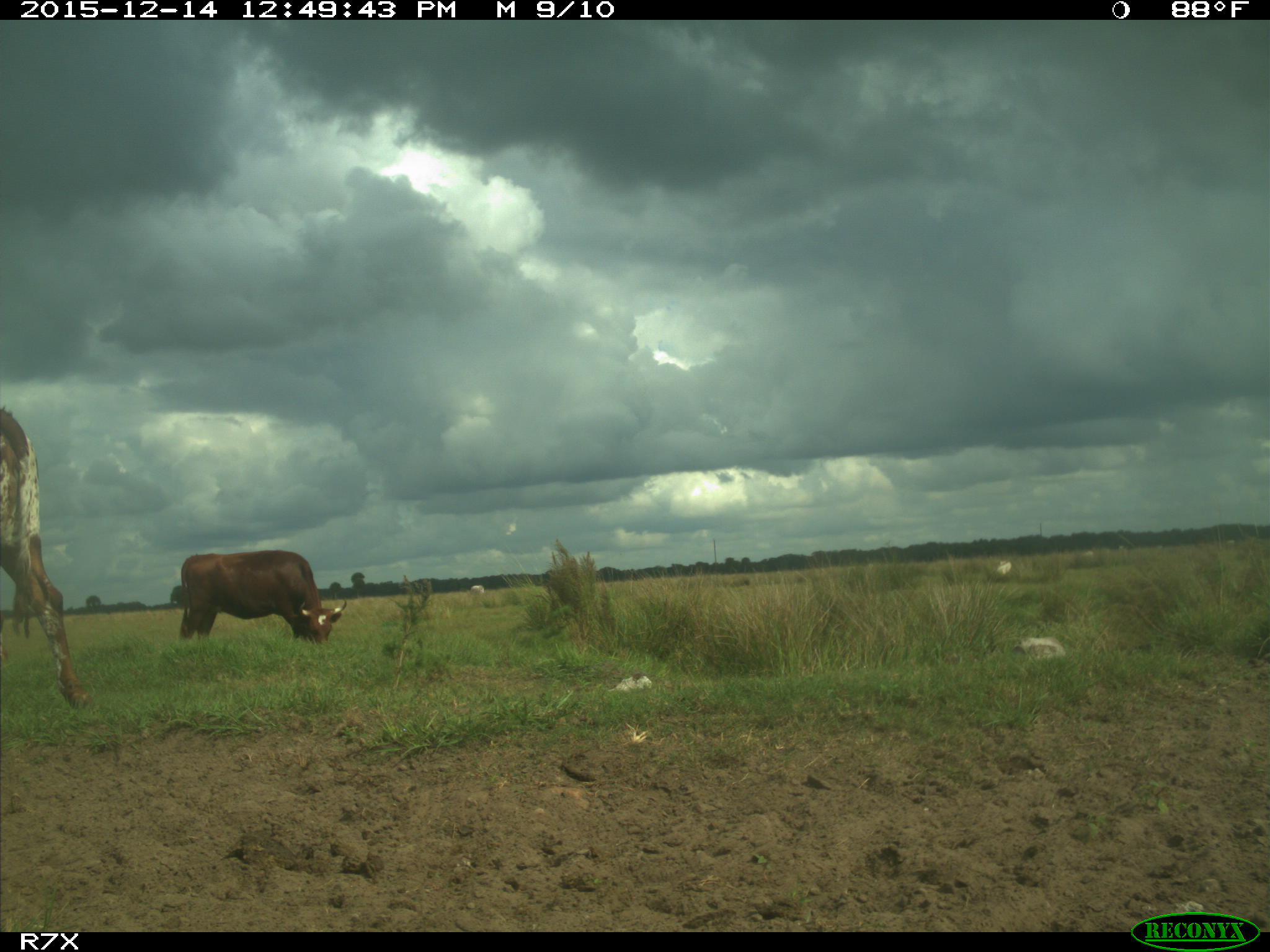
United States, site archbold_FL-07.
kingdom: Animalia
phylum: Chordata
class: Mammalia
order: Artiodactyla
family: Bovidae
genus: Bos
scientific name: Bos taurus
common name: domestic cow